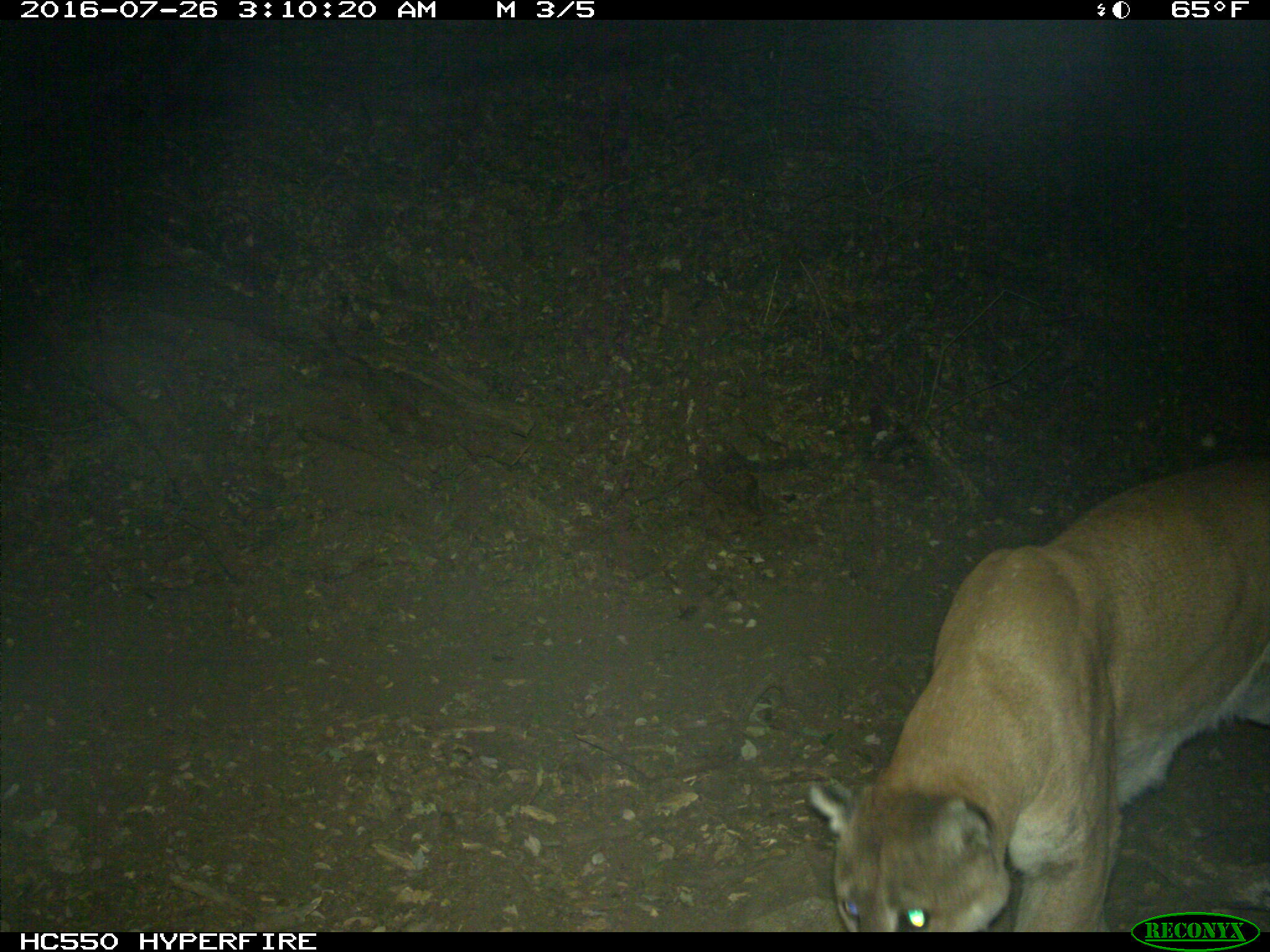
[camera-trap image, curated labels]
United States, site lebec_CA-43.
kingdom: Animalia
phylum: Chordata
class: Mammalia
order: Carnivora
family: Felidae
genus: Puma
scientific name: Puma concolor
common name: mountain lion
Puma concolor (mountain lion).